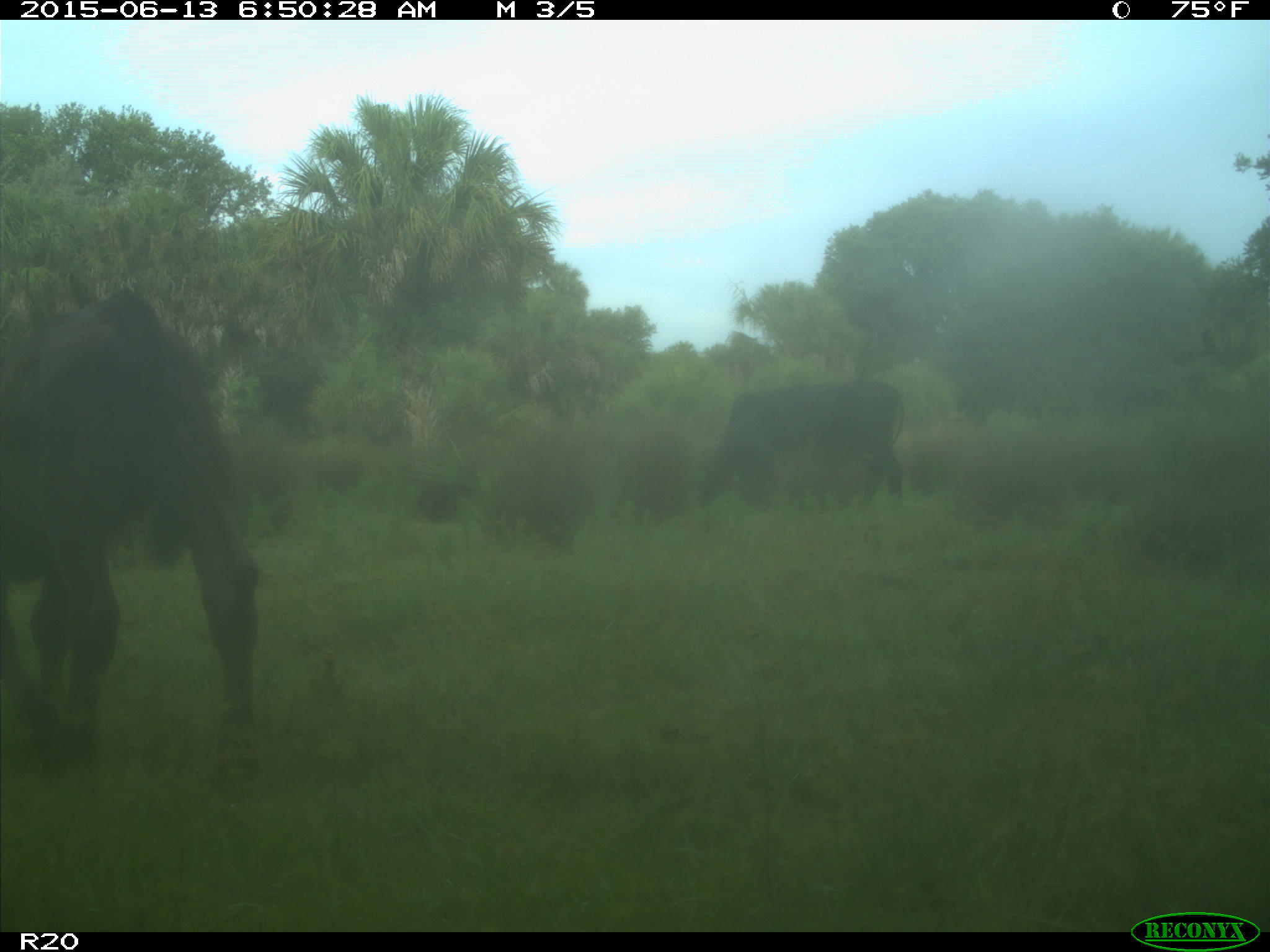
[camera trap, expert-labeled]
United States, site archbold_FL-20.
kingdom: Animalia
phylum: Chordata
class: Mammalia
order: Artiodactyla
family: Bovidae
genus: Bos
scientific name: Bos taurus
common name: domestic cow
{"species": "Bos taurus (domestic cow)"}